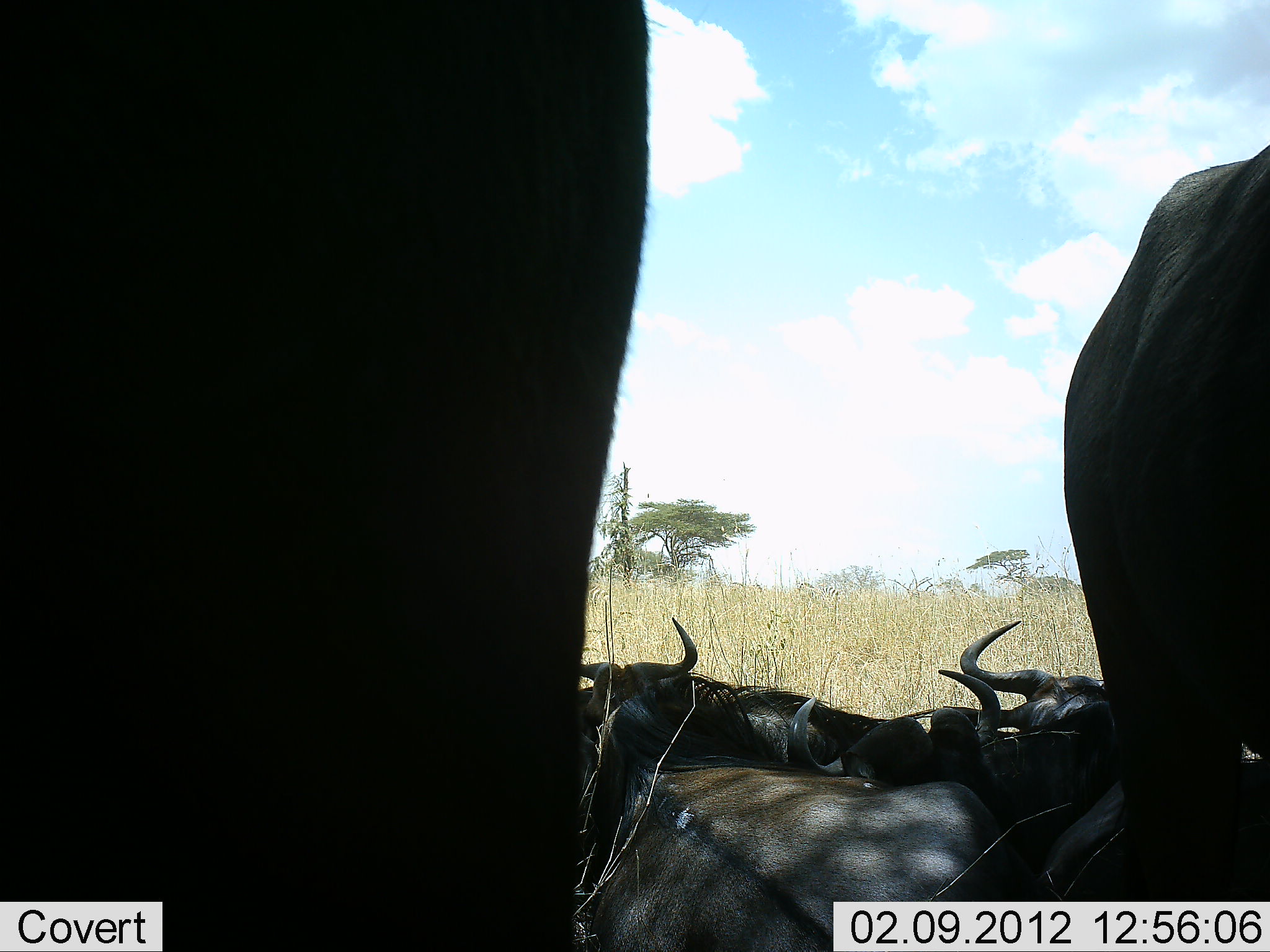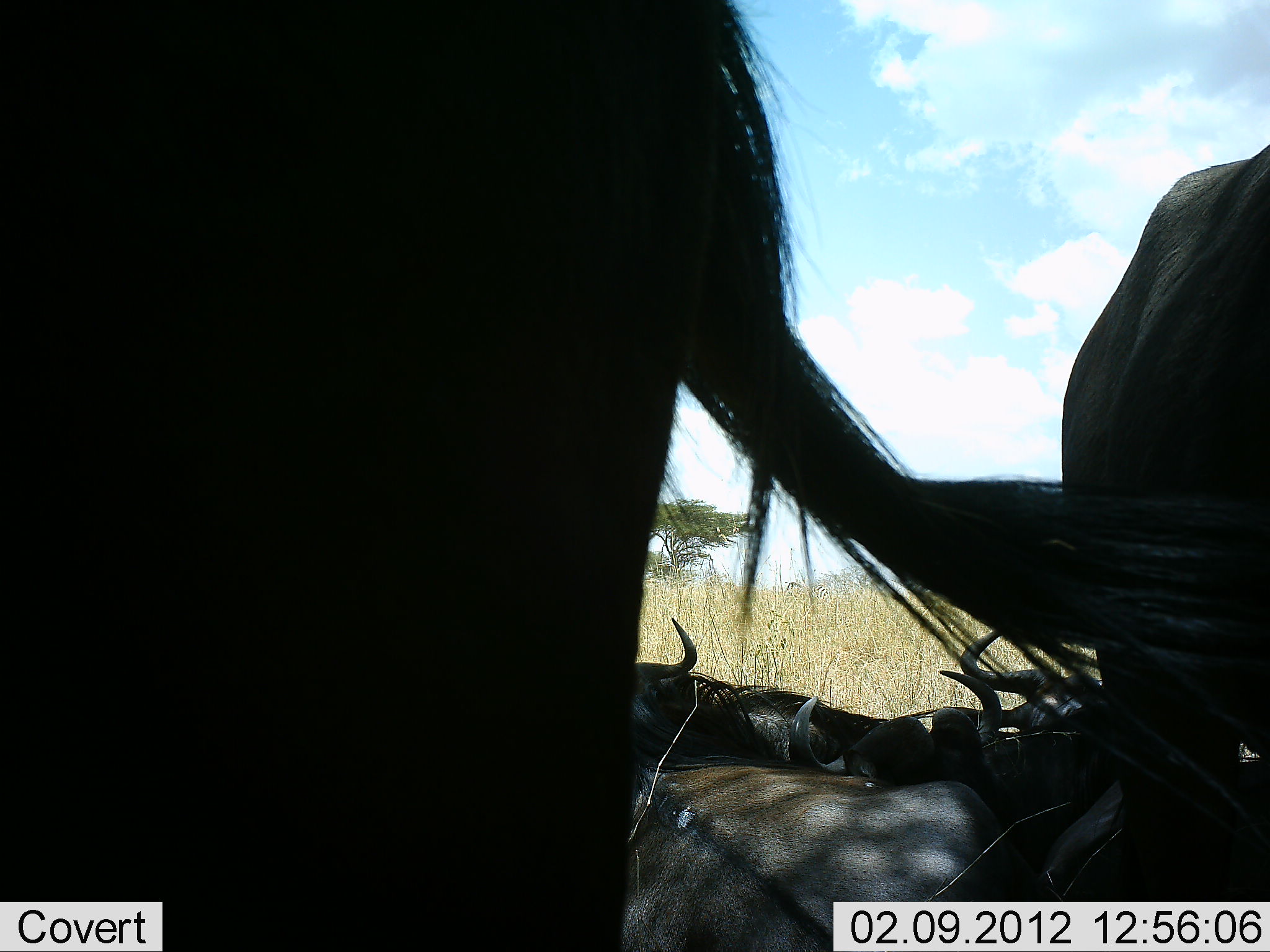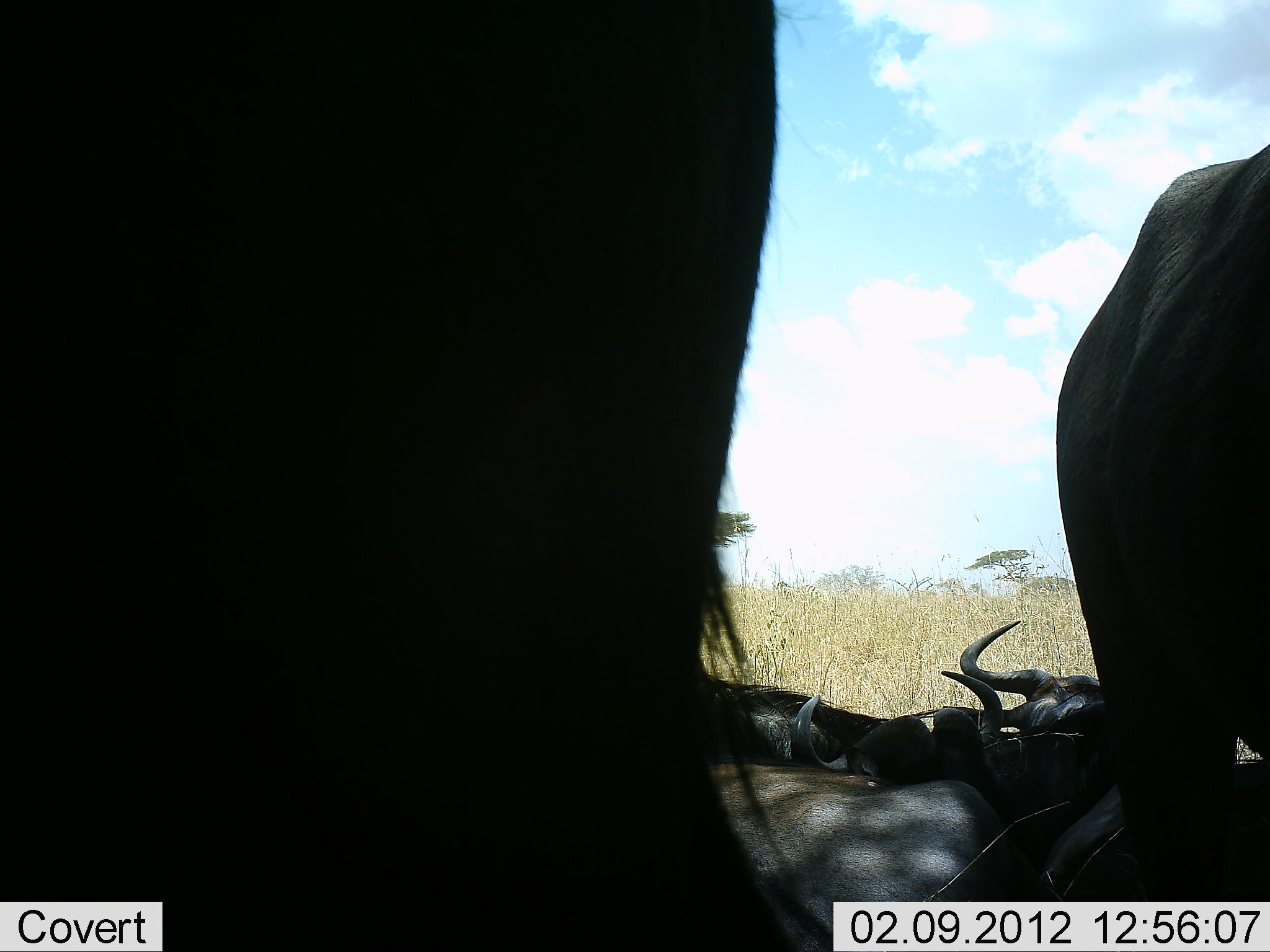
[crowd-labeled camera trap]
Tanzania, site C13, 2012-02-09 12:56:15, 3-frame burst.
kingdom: Animalia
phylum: Chordata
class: Mammalia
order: Artiodactyla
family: Bovidae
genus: Connochaetes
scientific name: Connochaetes taurinus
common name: blue wildebeest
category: wildebeest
Wildebeest (blue wildebeest) (Connochaetes taurinus), count 6. Behavior (volunteer vote fractions): standing 69%, resting 100%, moving 0%, interacting 0%. Young present (vote fraction): 0%. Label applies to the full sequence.